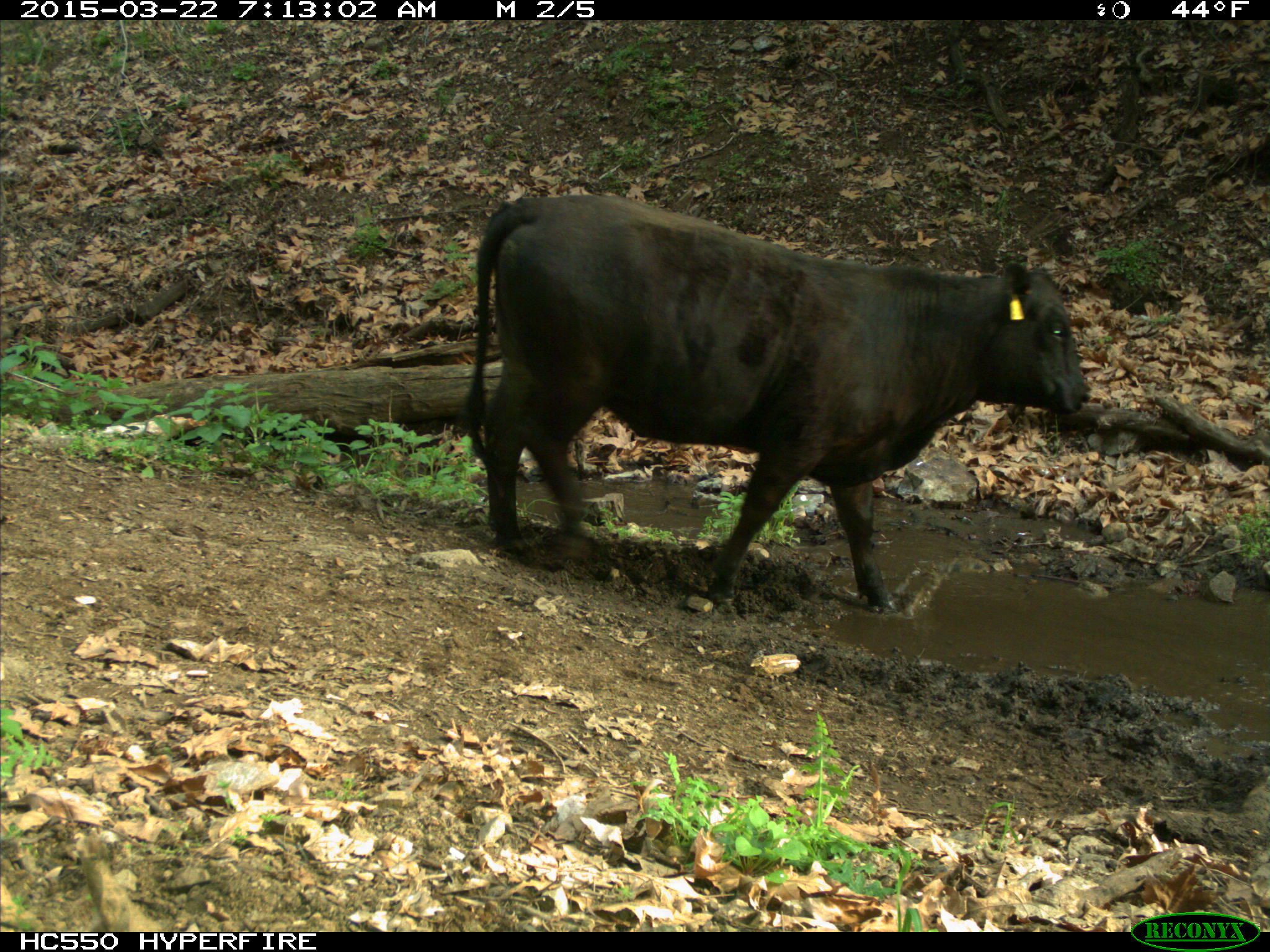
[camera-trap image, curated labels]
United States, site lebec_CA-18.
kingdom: Animalia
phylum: Chordata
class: Mammalia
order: Artiodactyla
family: Bovidae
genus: Bos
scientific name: Bos taurus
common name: domestic cow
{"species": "Bos taurus (domestic cow)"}